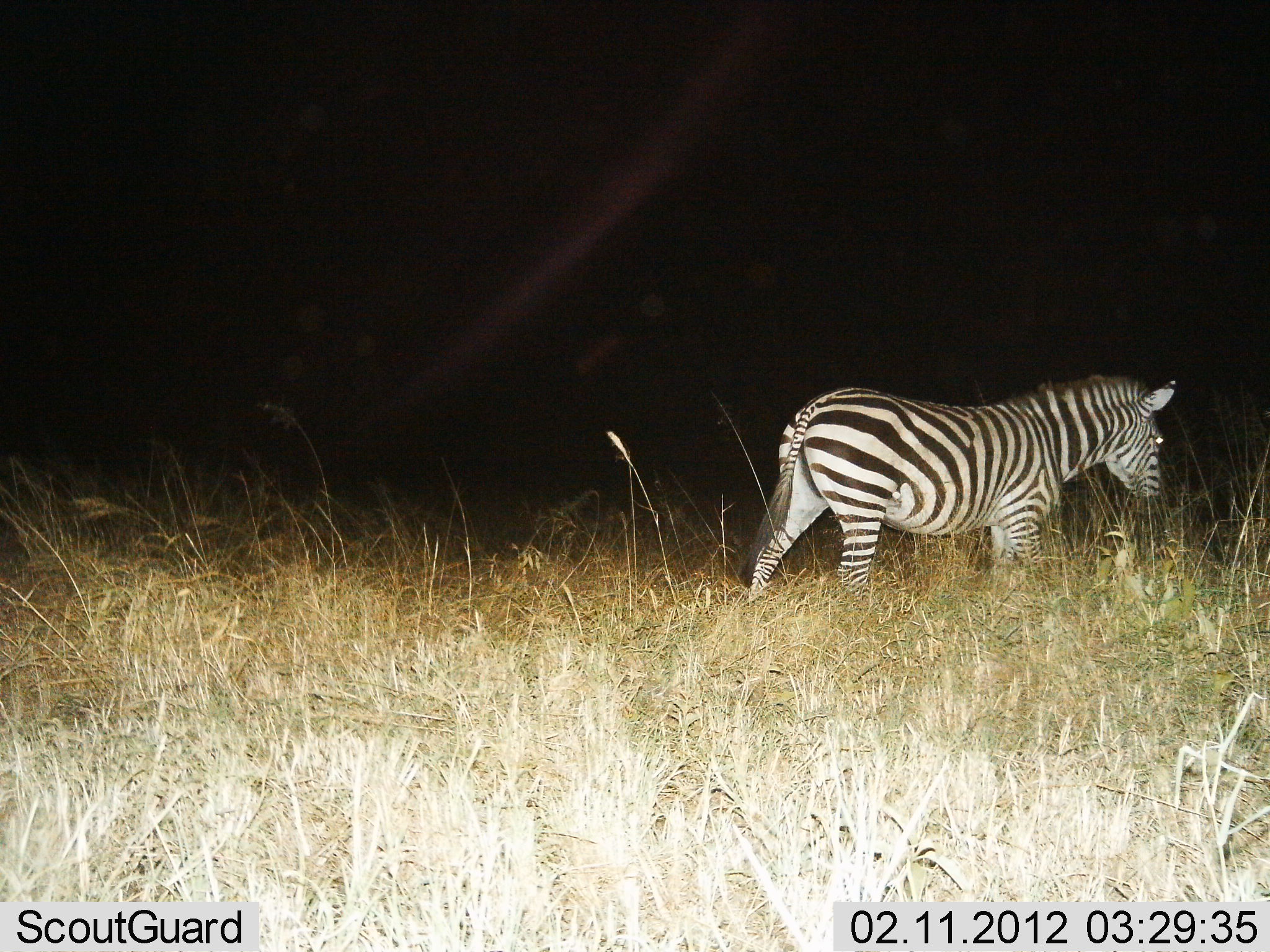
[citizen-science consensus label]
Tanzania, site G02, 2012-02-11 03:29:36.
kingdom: Animalia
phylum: Chordata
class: Mammalia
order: Perissodactyla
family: Equidae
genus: Equus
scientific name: Equus quagga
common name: plains zebra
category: zebra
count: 1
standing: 35%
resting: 0%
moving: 65%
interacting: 0%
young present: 0%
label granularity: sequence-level